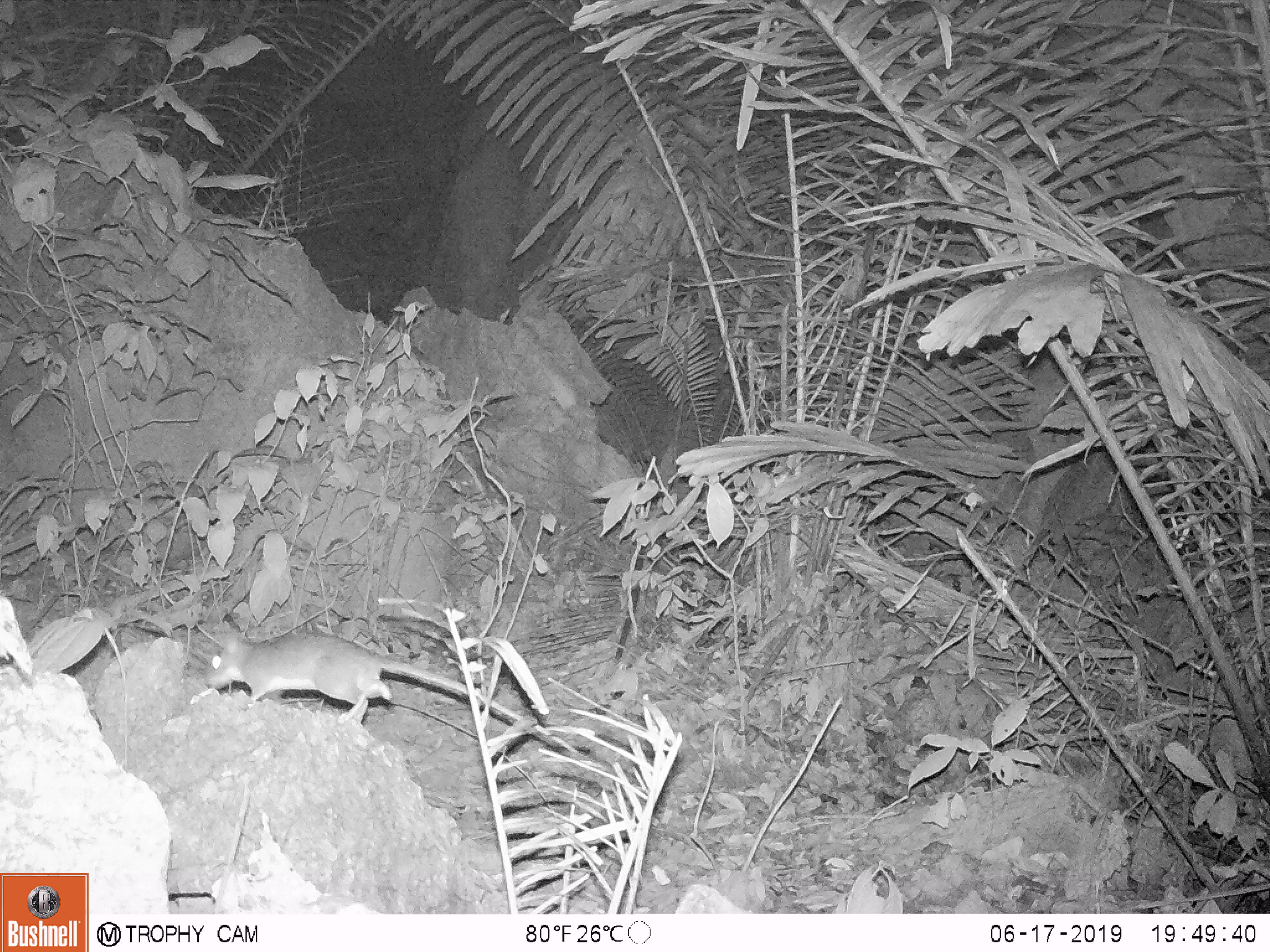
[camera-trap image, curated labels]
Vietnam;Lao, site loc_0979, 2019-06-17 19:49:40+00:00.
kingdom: Animalia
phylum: Chordata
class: Mammalia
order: Rodentia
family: Muridae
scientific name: Muridae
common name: old-world mice and rats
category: unidentified murid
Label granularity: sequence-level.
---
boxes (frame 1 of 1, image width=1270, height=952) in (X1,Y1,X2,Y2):
unidentified murid: (202,631,586,758)